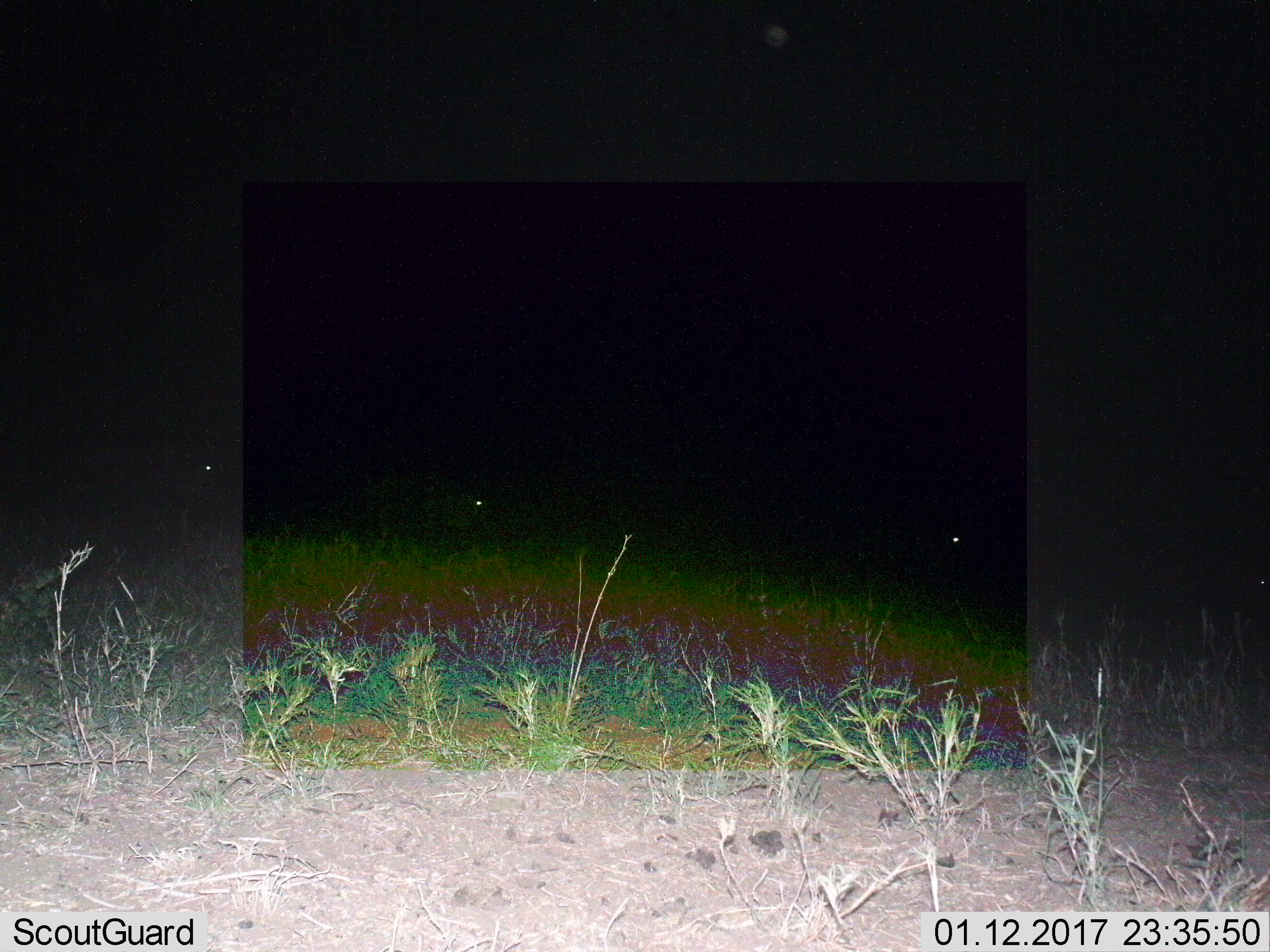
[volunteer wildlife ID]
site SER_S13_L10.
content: unidentified animal